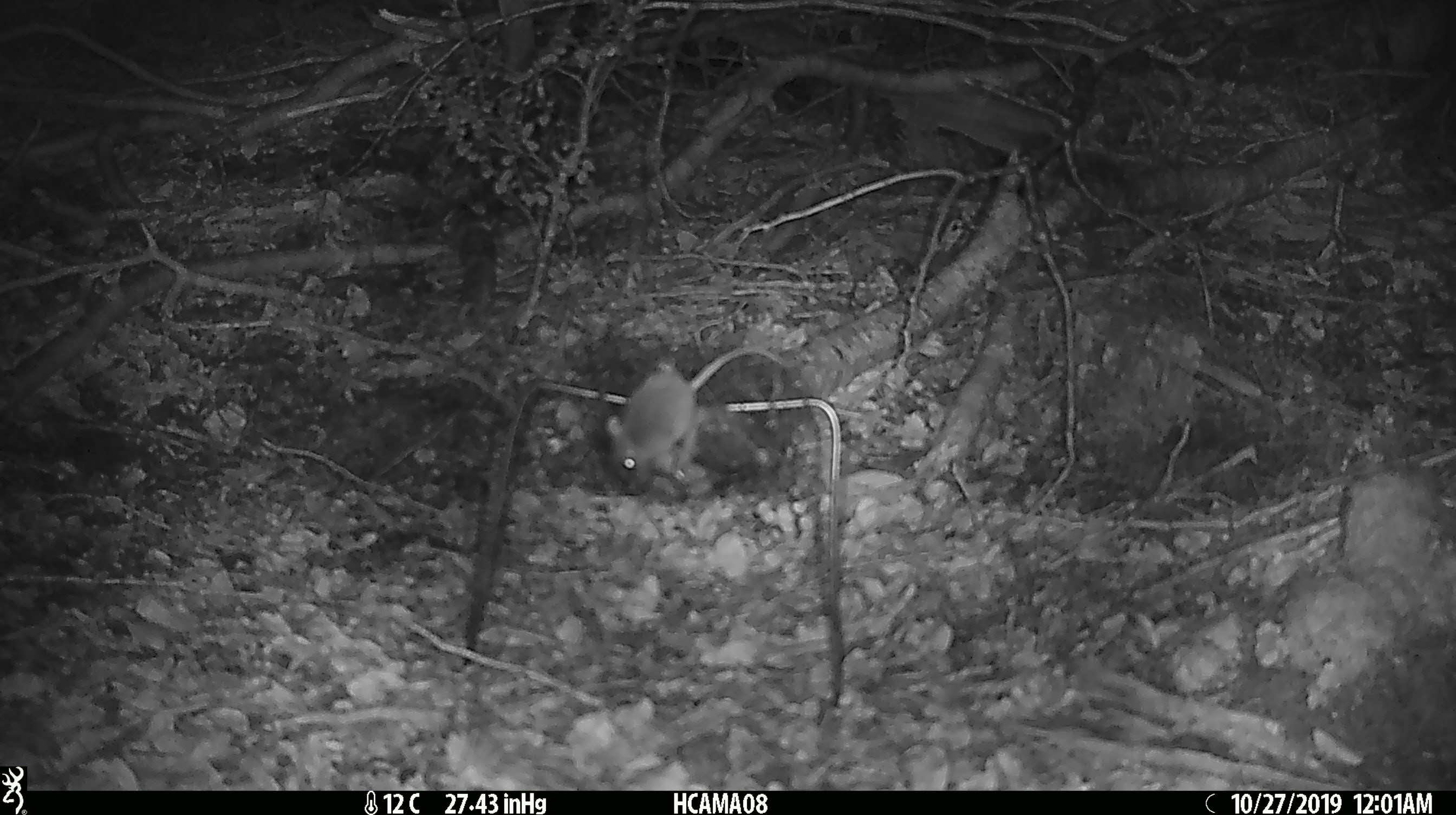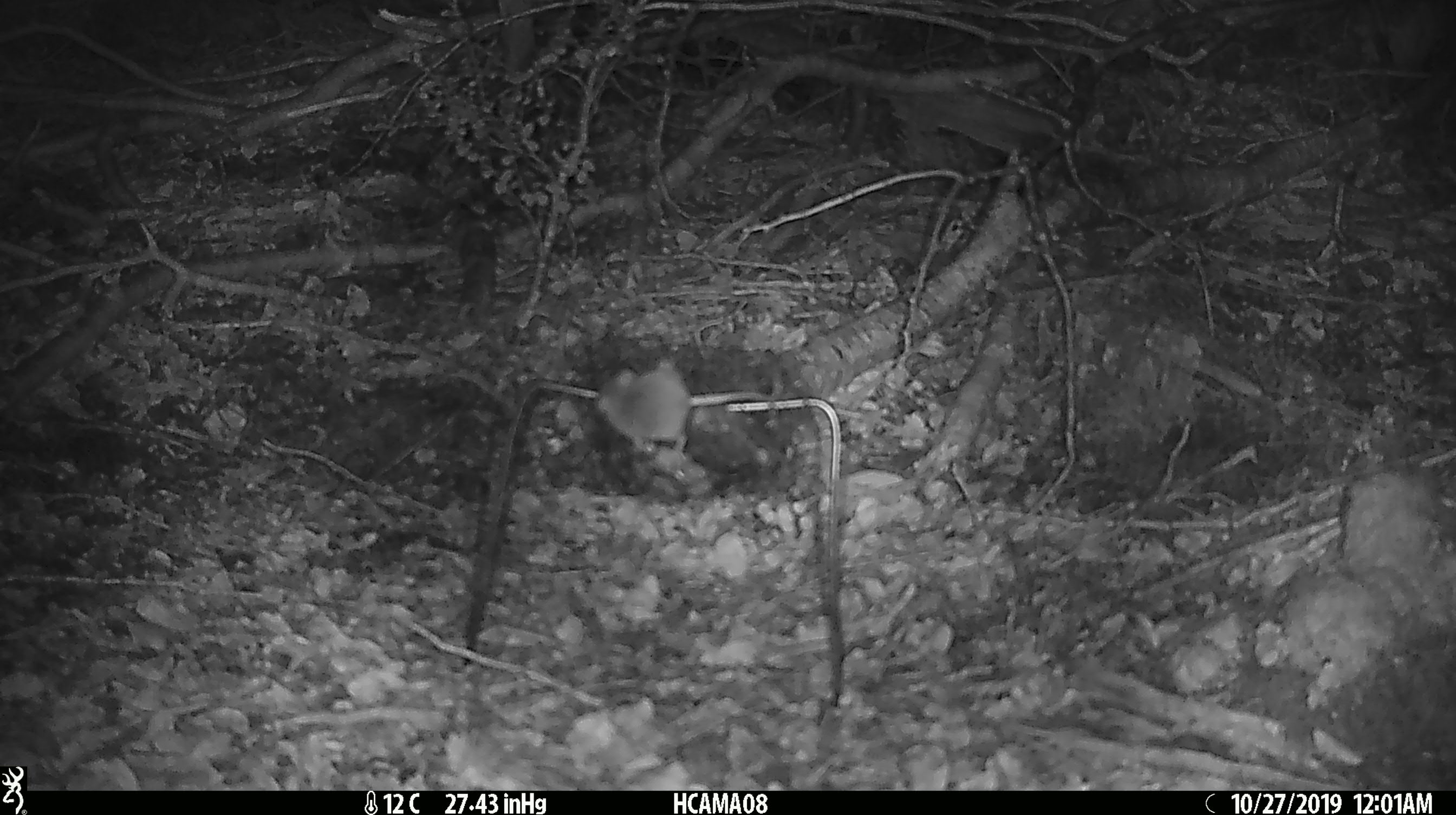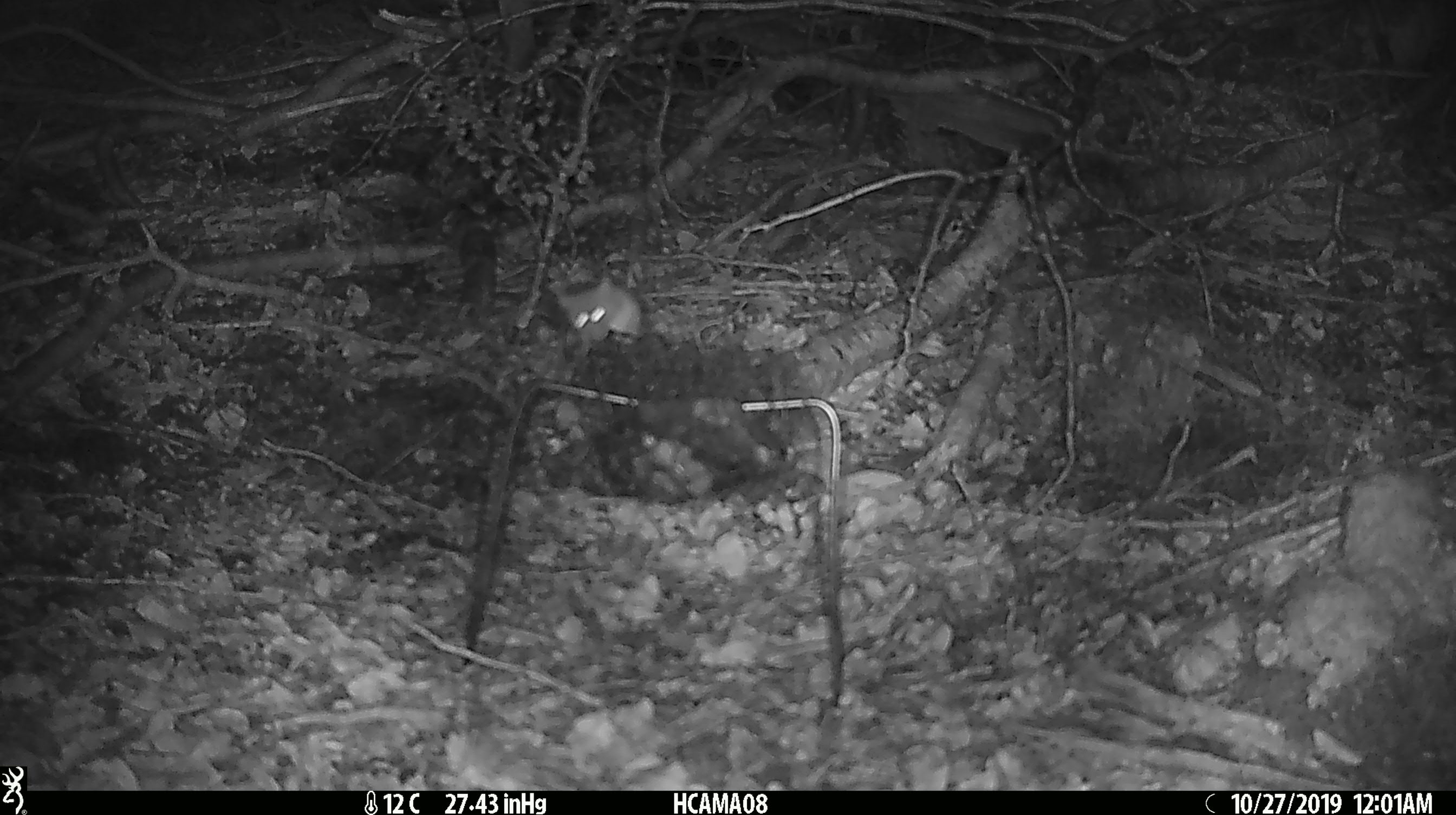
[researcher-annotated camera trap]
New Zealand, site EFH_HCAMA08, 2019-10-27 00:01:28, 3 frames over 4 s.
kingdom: Animalia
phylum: Chordata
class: Mammalia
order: Rodentia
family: Muridae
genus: Mus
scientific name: Mus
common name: mouse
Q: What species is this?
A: Mouse (Mus).